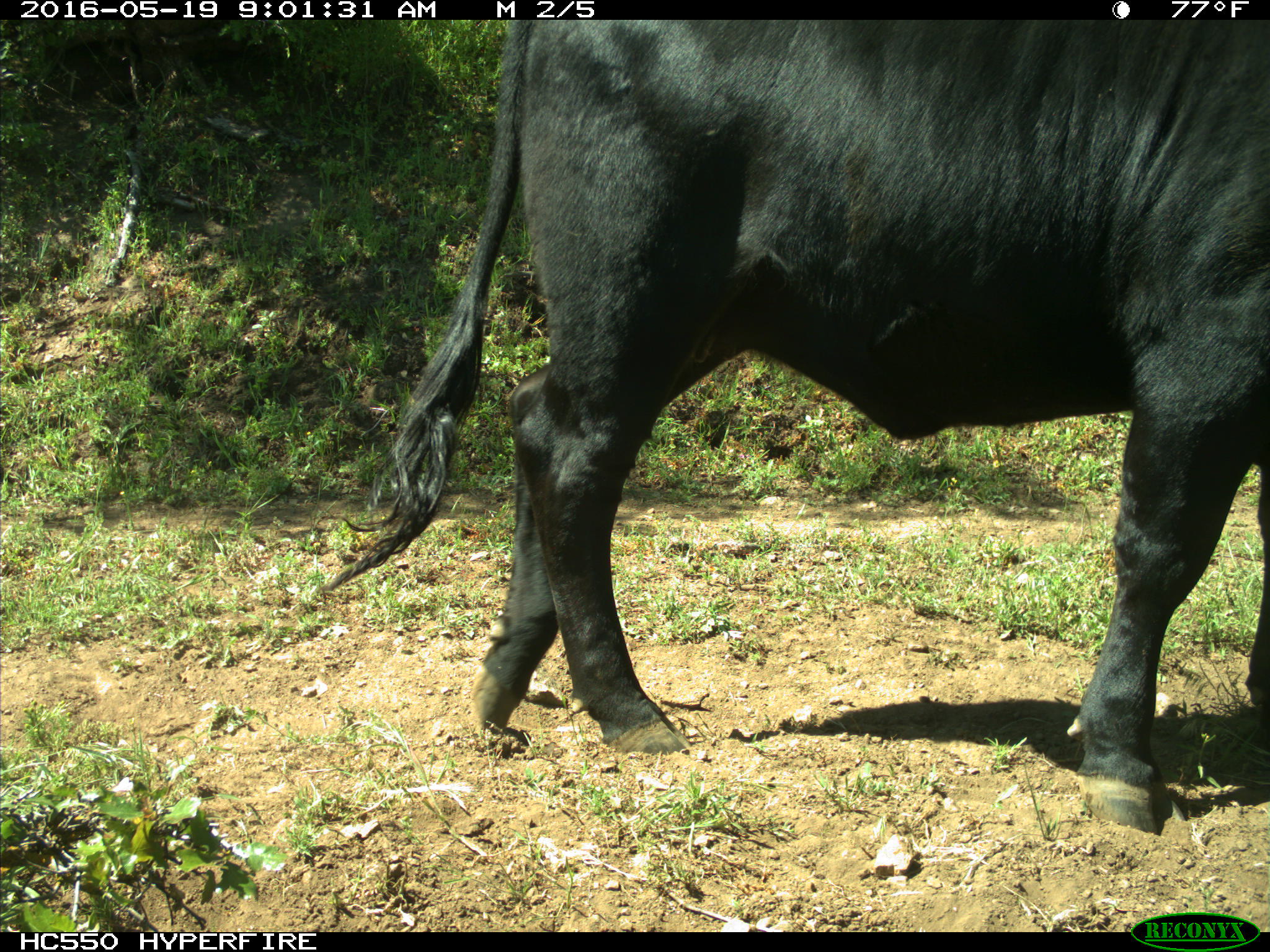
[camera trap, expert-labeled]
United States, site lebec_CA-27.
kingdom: Animalia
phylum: Chordata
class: Mammalia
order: Artiodactyla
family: Bovidae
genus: Bos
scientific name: Bos taurus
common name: domestic cow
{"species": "Bos taurus (domestic cow)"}